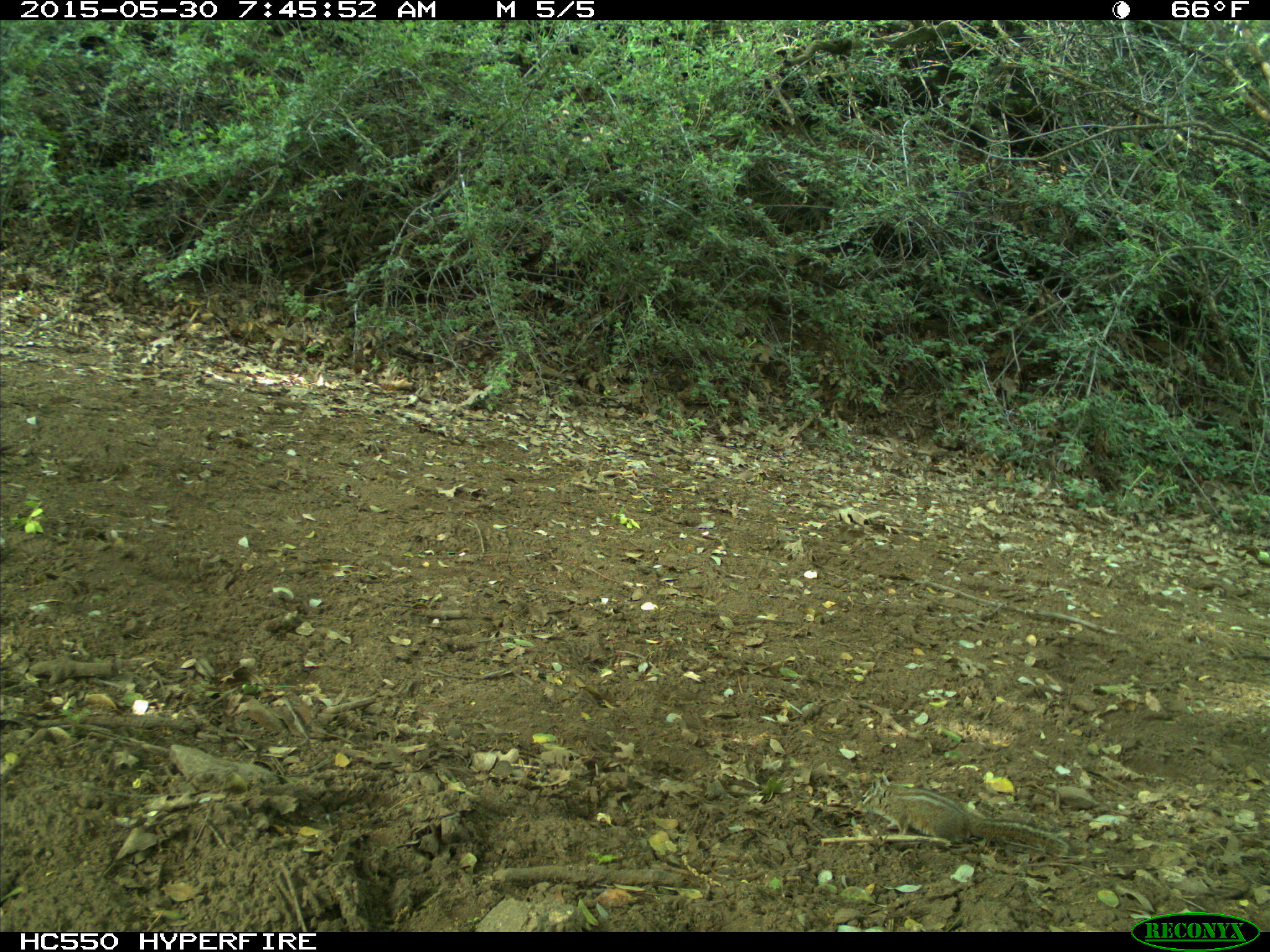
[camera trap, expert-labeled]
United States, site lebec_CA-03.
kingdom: Animalia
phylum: Chordata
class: Mammalia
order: Rodentia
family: Sciuridae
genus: Tamias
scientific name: Tamias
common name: chipmunk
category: unidentified chipmunk